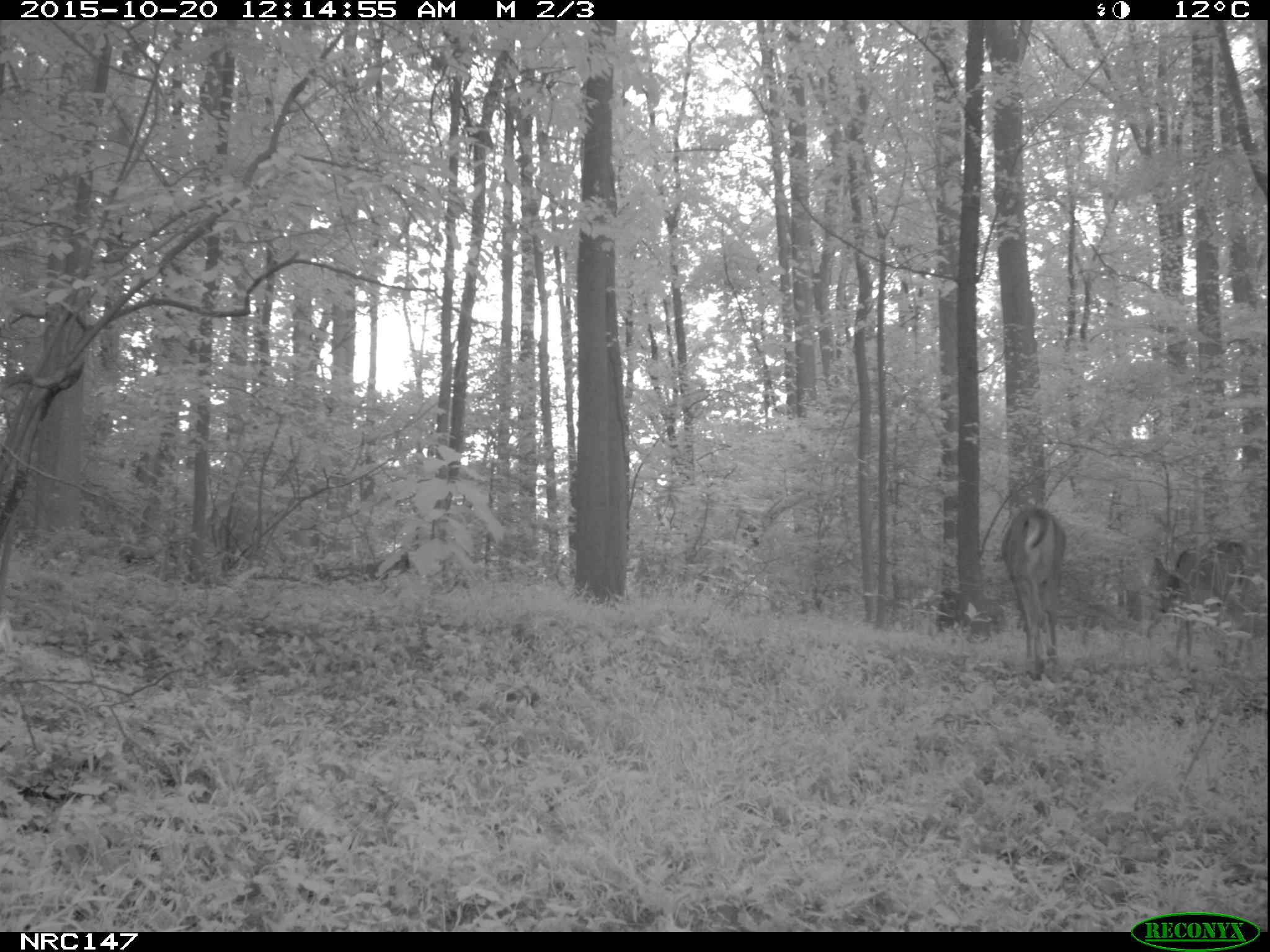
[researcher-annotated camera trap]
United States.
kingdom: Animalia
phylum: Chordata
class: Mammalia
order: Artiodactyla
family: Cervidae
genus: Odocoileus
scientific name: Odocoileus virginianus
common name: white-tailed deer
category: White Tailed Deer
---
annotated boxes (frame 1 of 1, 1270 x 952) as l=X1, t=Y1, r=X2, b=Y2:
White Tailed Deer: l=1145, t=530, r=1260, b=665; l=998, t=496, r=1080, b=676